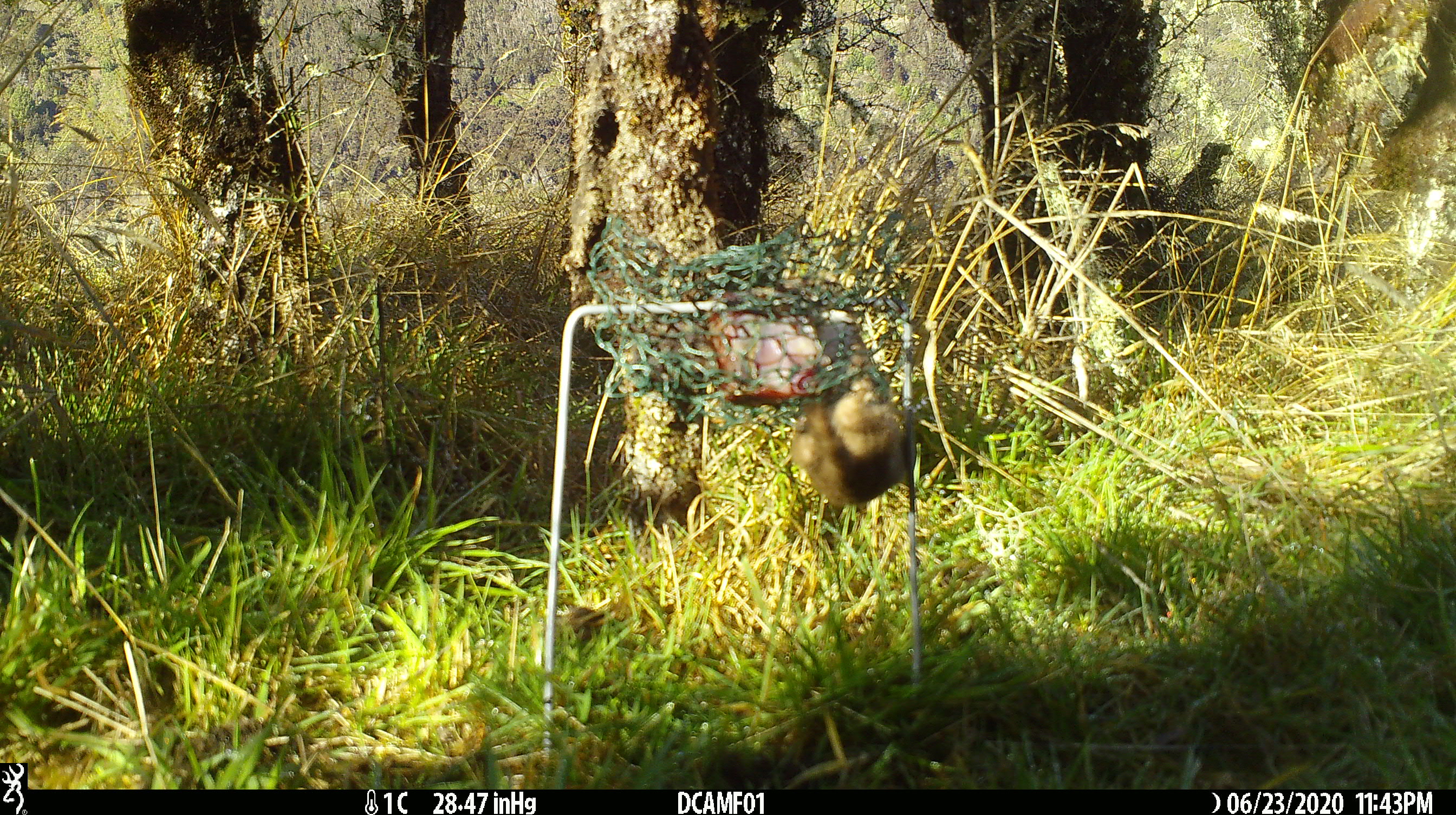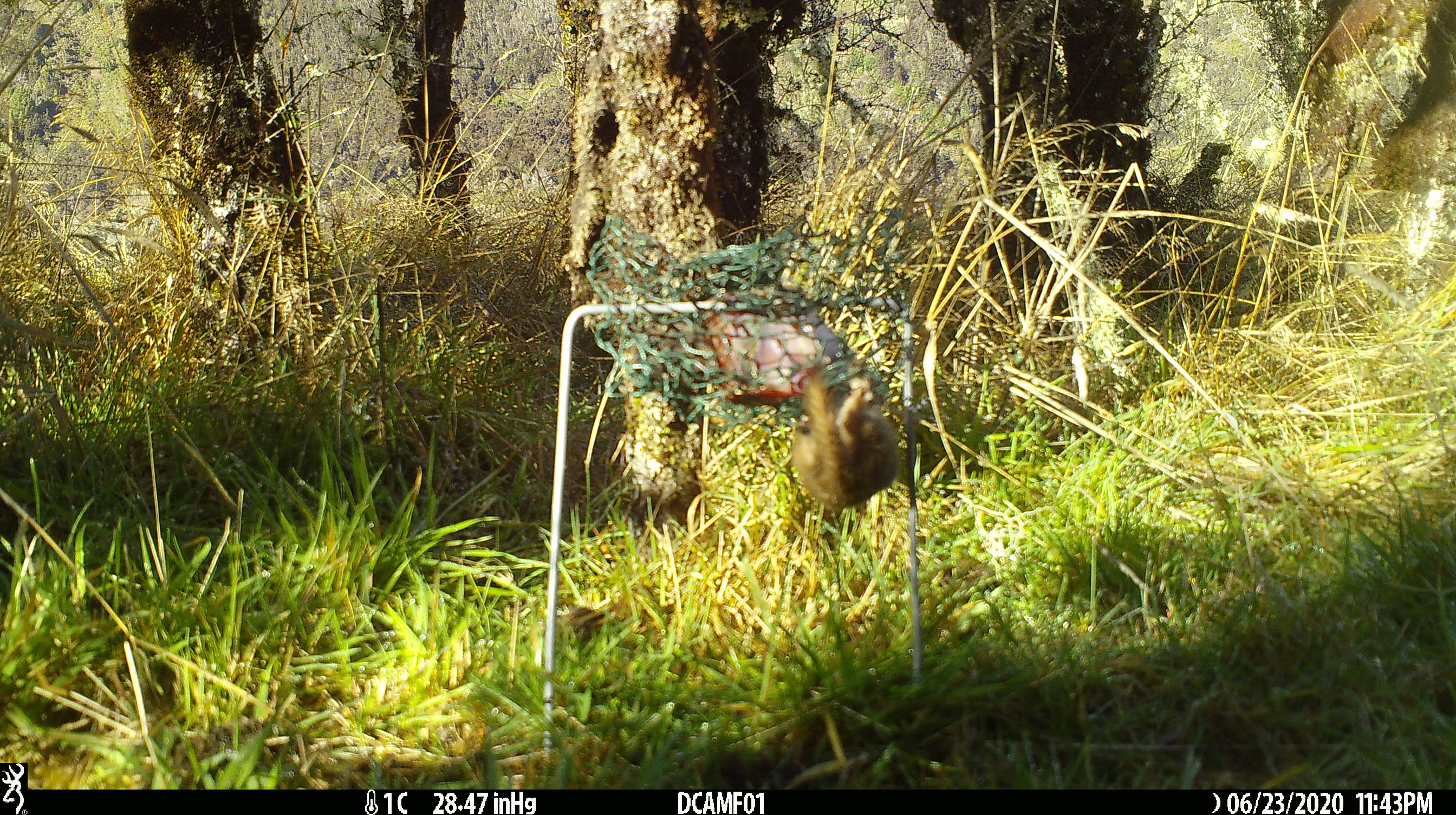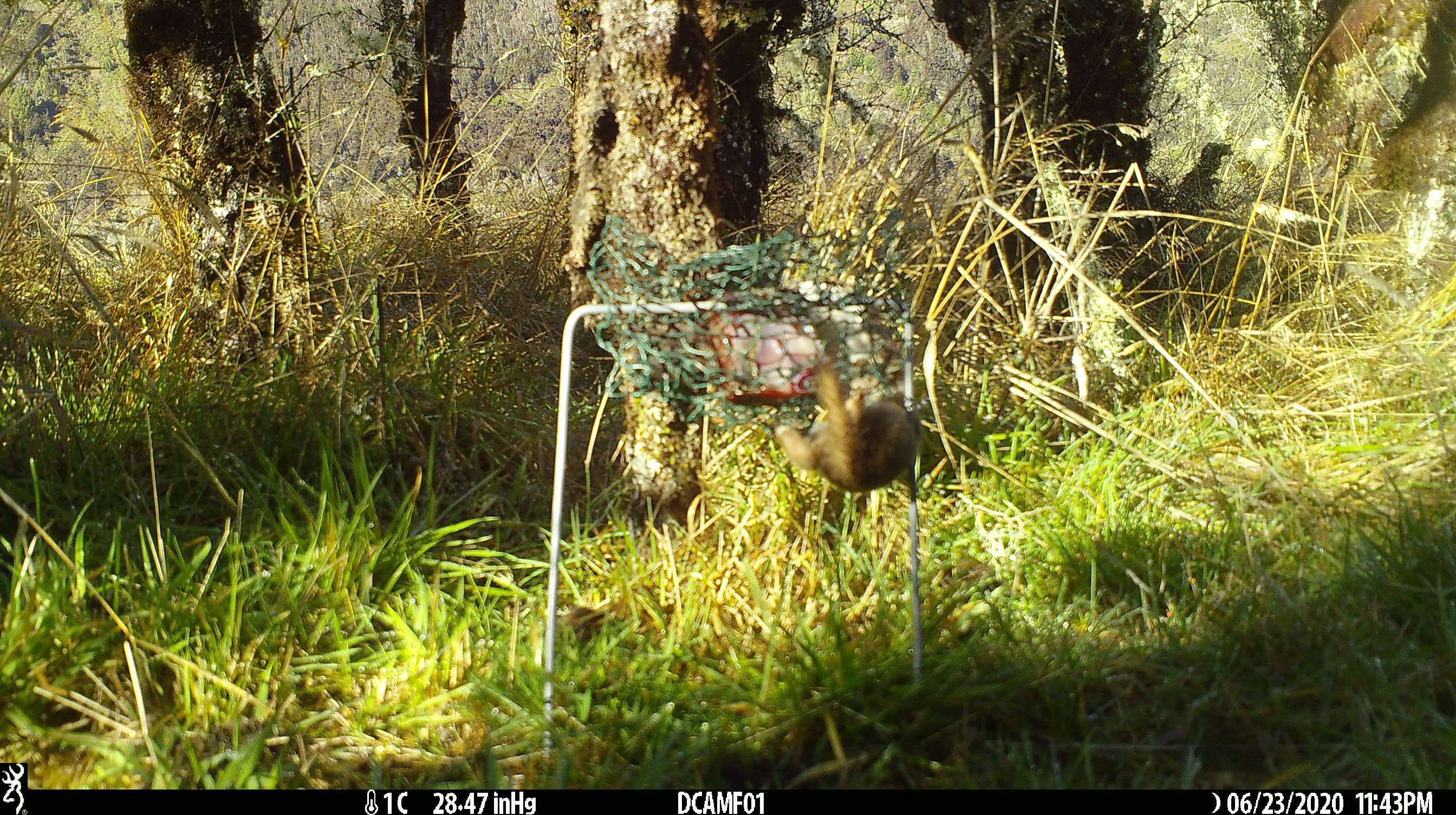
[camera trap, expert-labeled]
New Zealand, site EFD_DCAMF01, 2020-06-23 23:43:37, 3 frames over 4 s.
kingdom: Animalia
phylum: Chordata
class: Mammalia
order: Carnivora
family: Mustelidae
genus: Mustela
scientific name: Mustela nivalis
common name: least weasel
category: weasel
Weasel (least weasel) (Mustela nivalis).